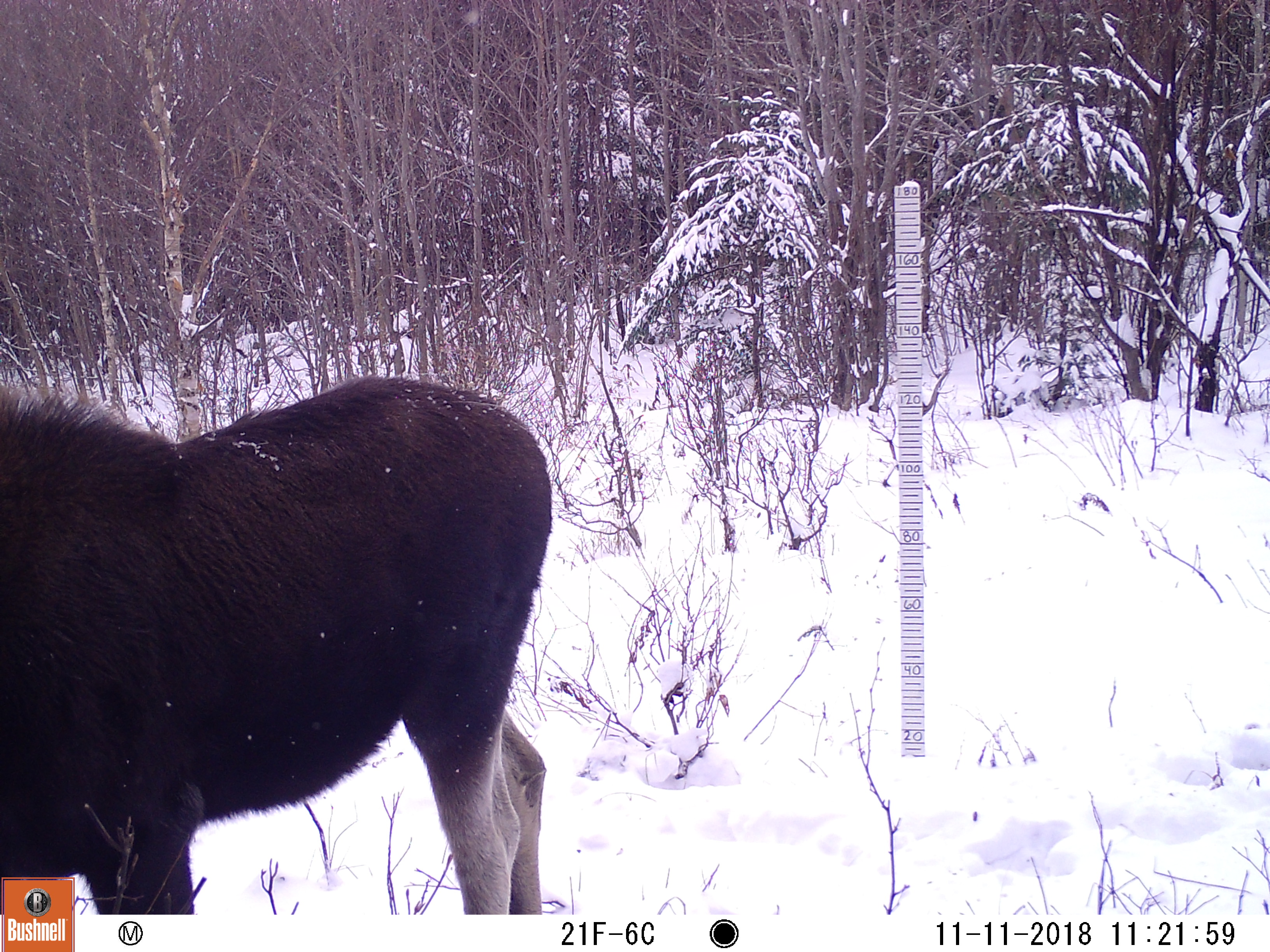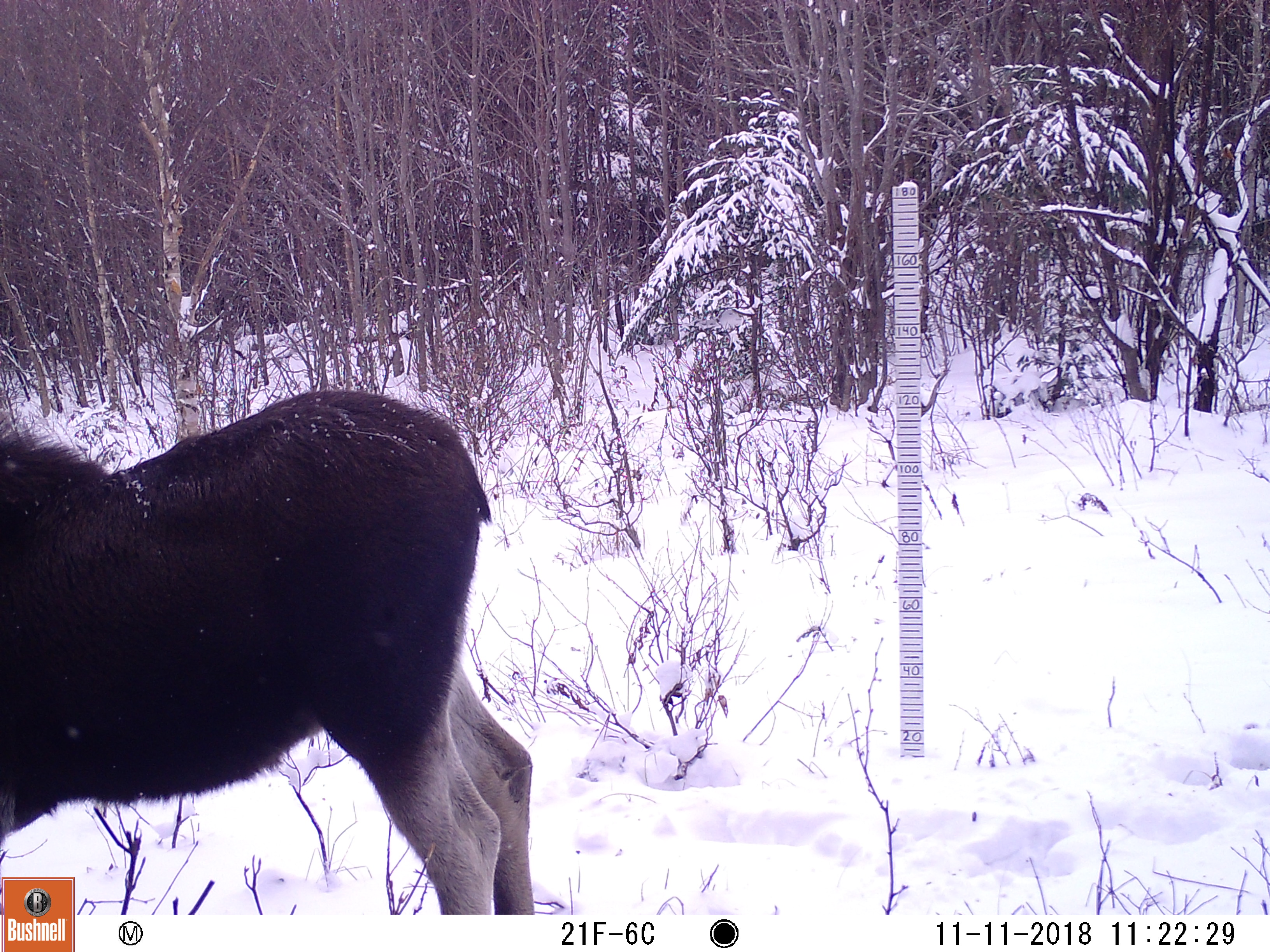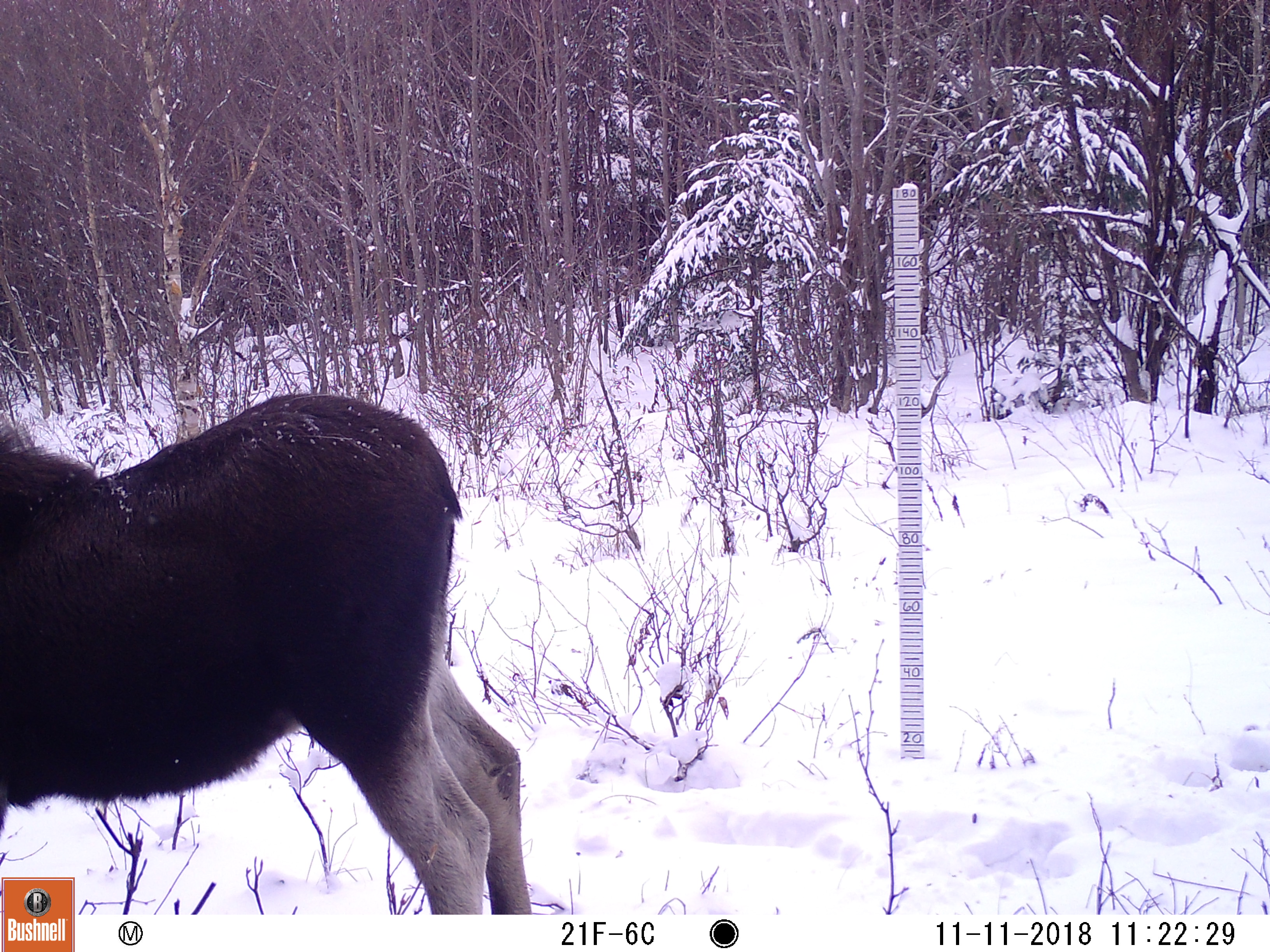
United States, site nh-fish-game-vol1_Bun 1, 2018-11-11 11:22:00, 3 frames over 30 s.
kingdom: Animalia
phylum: Chordata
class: Mammalia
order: Artiodactyla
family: Cervidae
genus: Alces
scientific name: Alces alces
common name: moose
Moose (Alces alces).